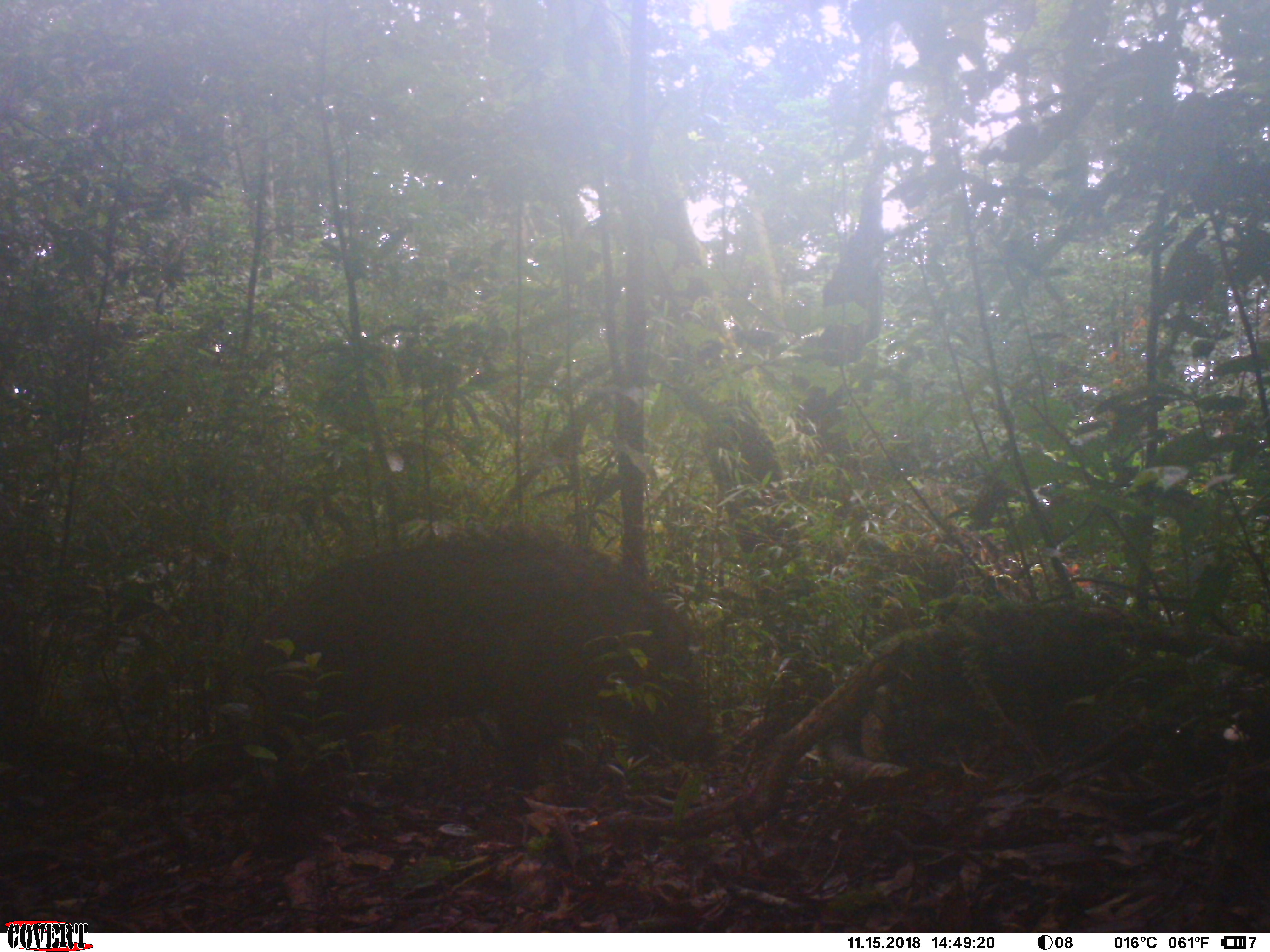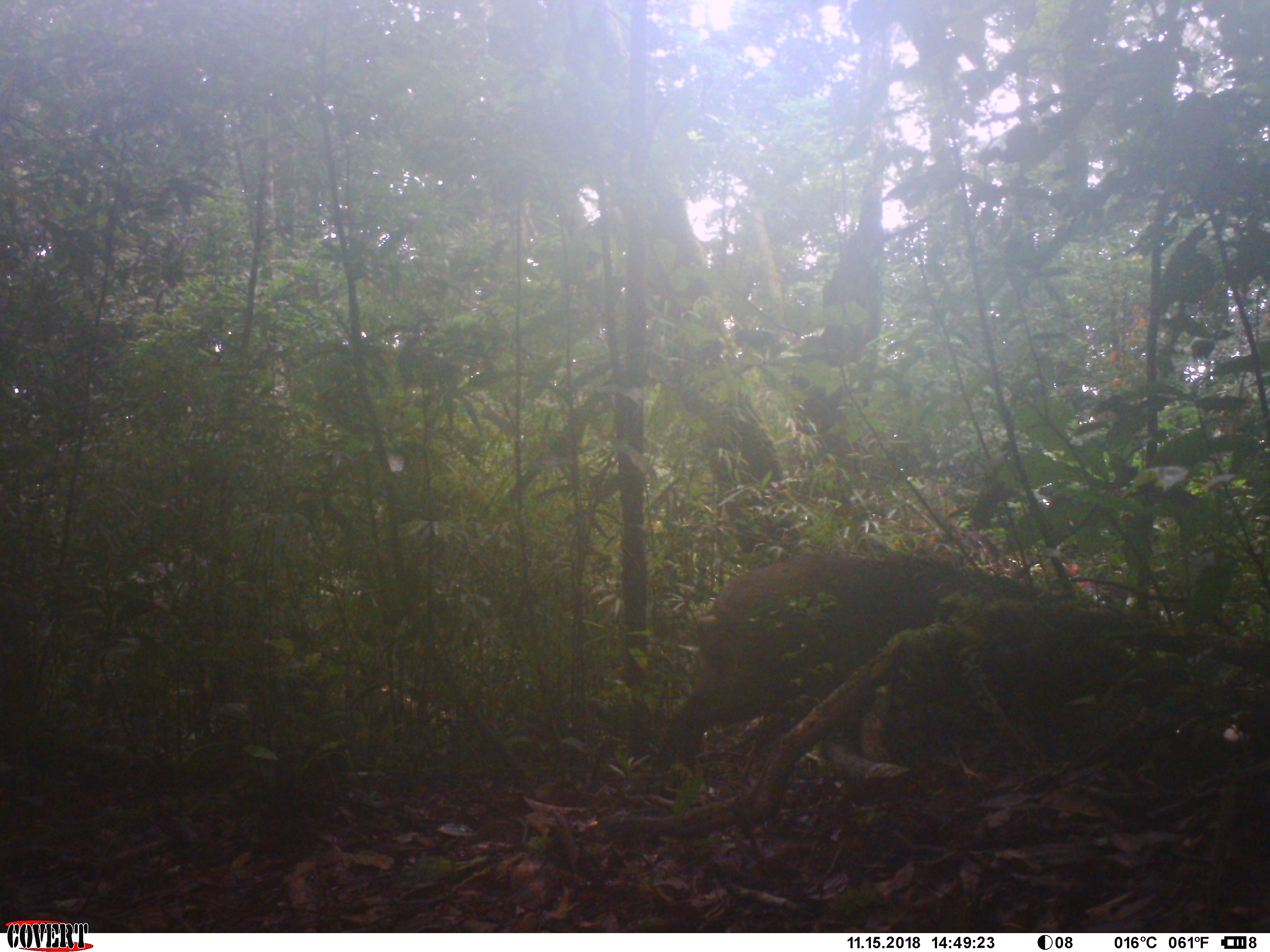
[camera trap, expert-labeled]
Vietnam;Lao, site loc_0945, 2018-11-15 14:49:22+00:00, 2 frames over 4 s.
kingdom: Animalia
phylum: Chordata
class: Mammalia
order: Artiodactyla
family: Suidae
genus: Sus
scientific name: Sus scrofa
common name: eurasian wild pig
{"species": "eurasian wild pig (Sus scrofa)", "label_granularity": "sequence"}